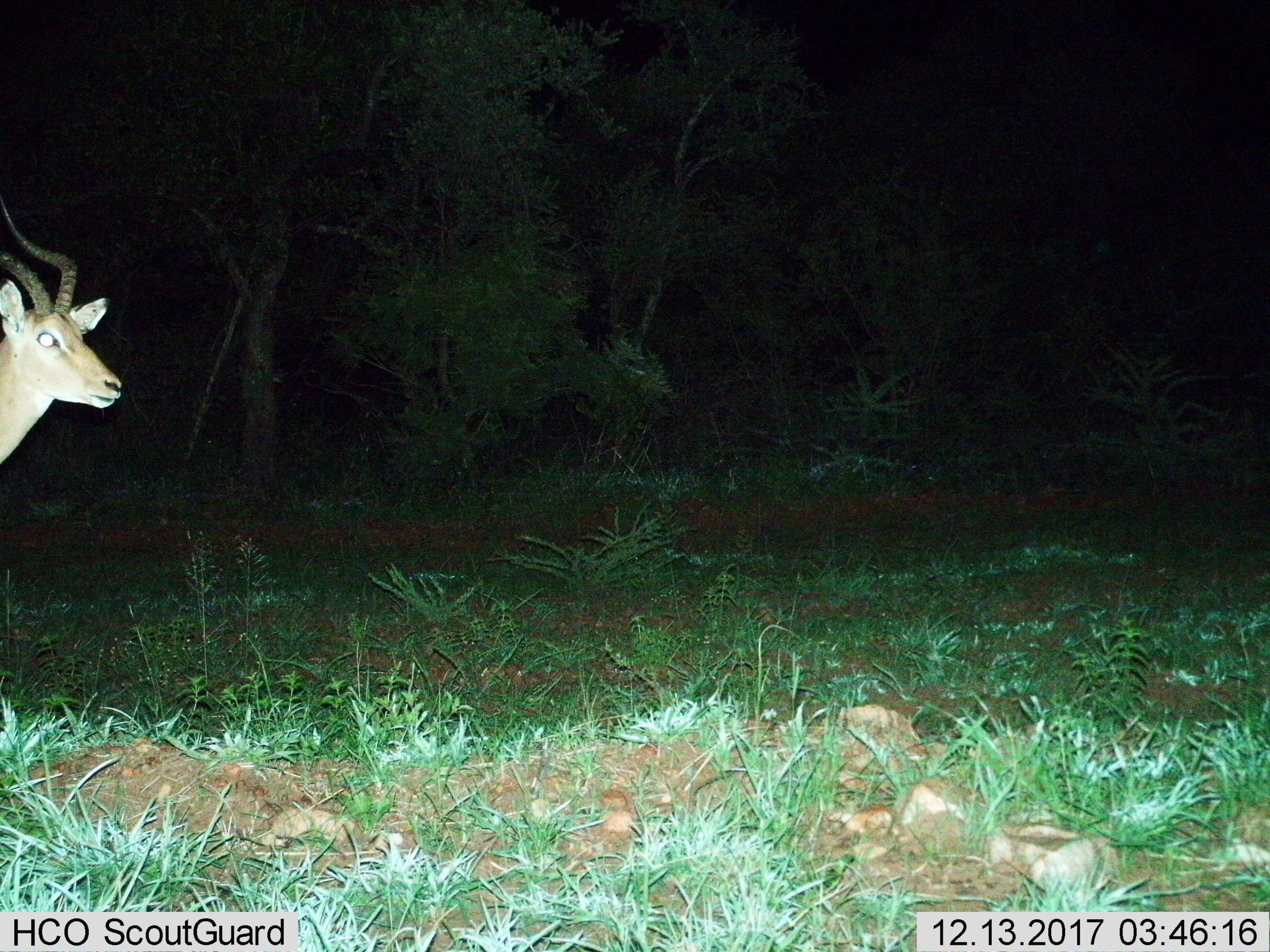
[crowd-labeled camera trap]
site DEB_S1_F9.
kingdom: Animalia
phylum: Chordata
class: Mammalia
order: Artiodactyla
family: Bovidae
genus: Aepyceros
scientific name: Aepyceros melampus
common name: impala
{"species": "impala (Aepyceros melampus)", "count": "1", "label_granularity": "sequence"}